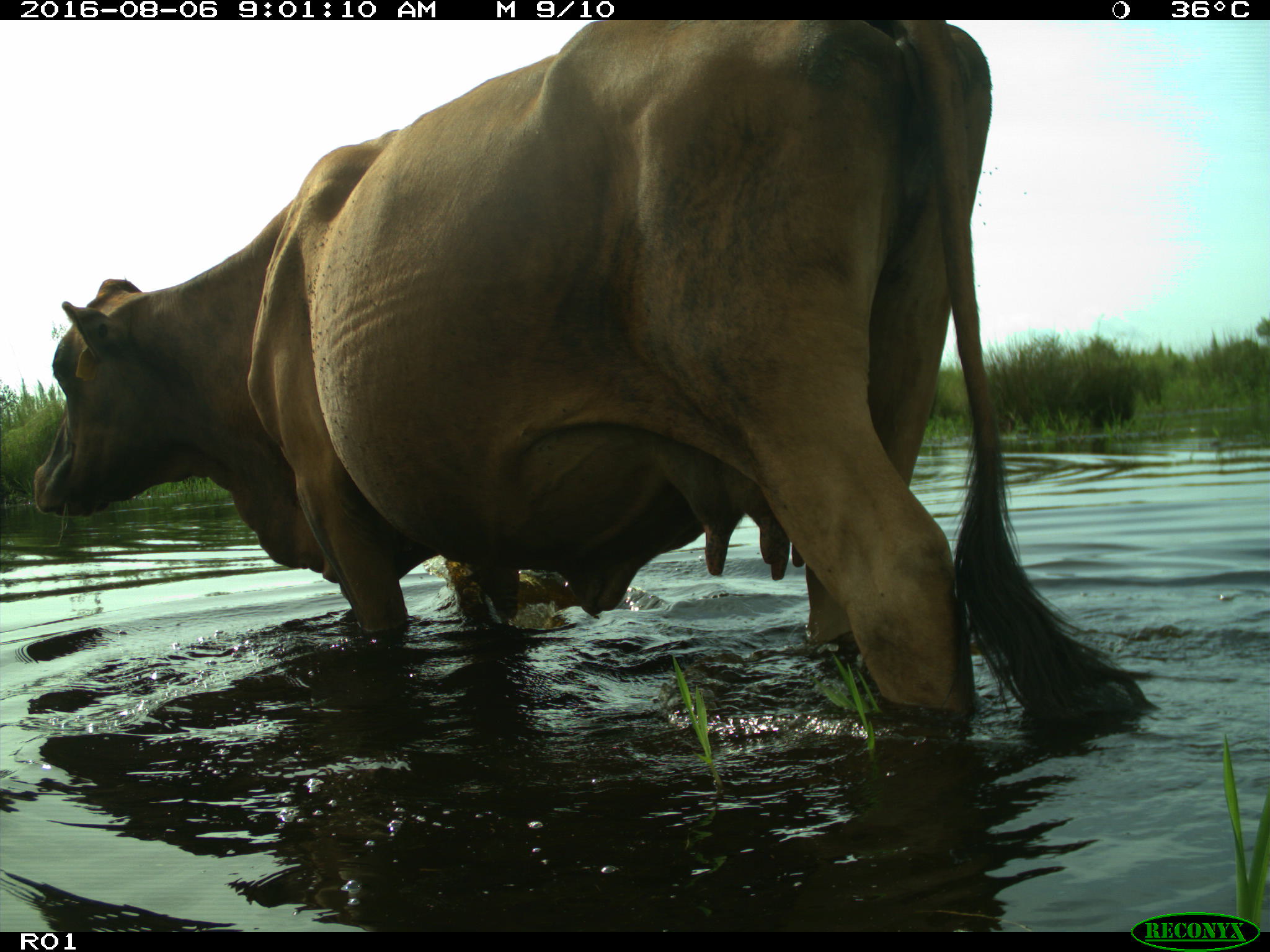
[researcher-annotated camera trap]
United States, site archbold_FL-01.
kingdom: Animalia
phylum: Chordata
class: Mammalia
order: Artiodactyla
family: Bovidae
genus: Bos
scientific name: Bos taurus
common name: domestic cow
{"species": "Bos taurus (domestic cow)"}